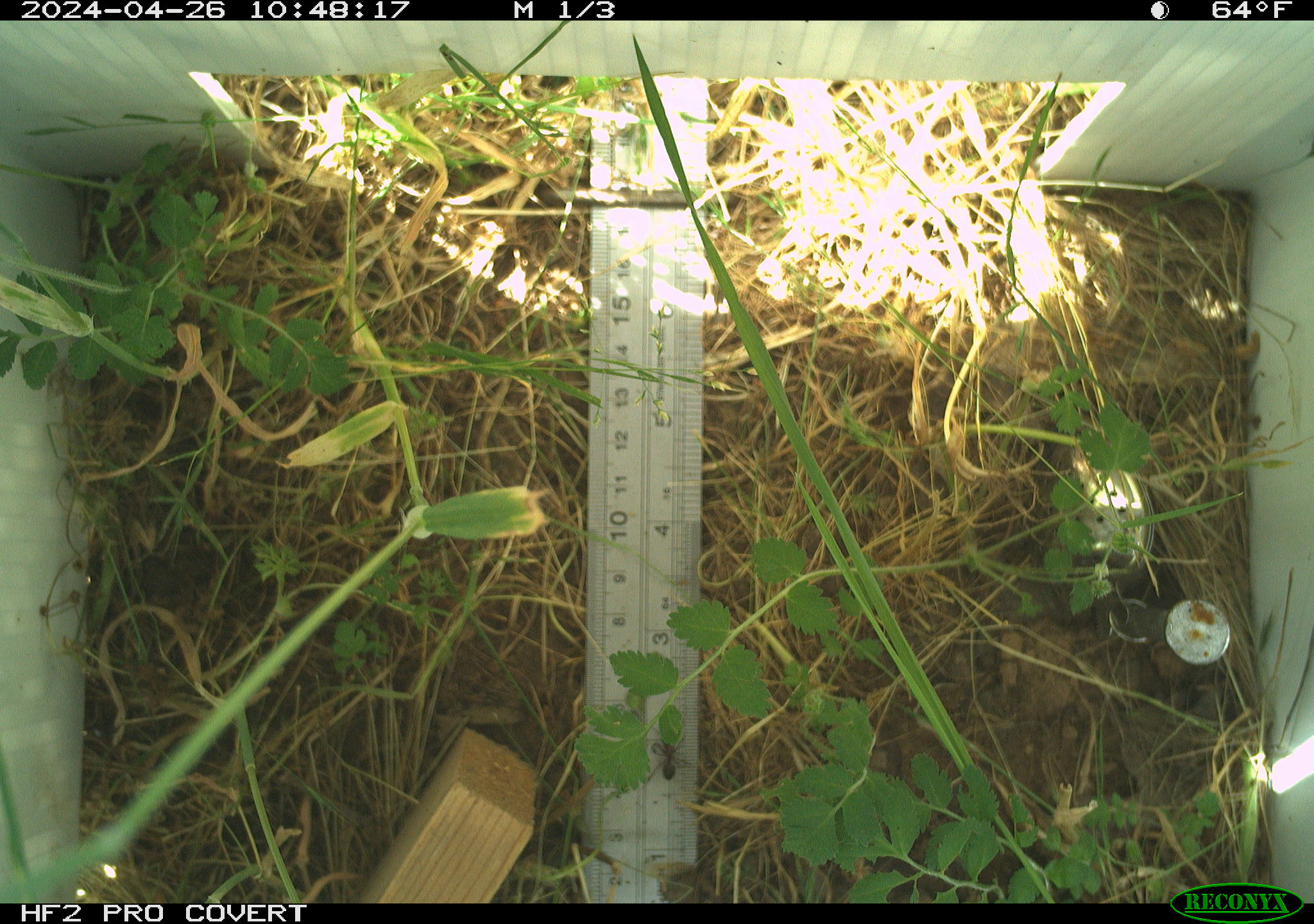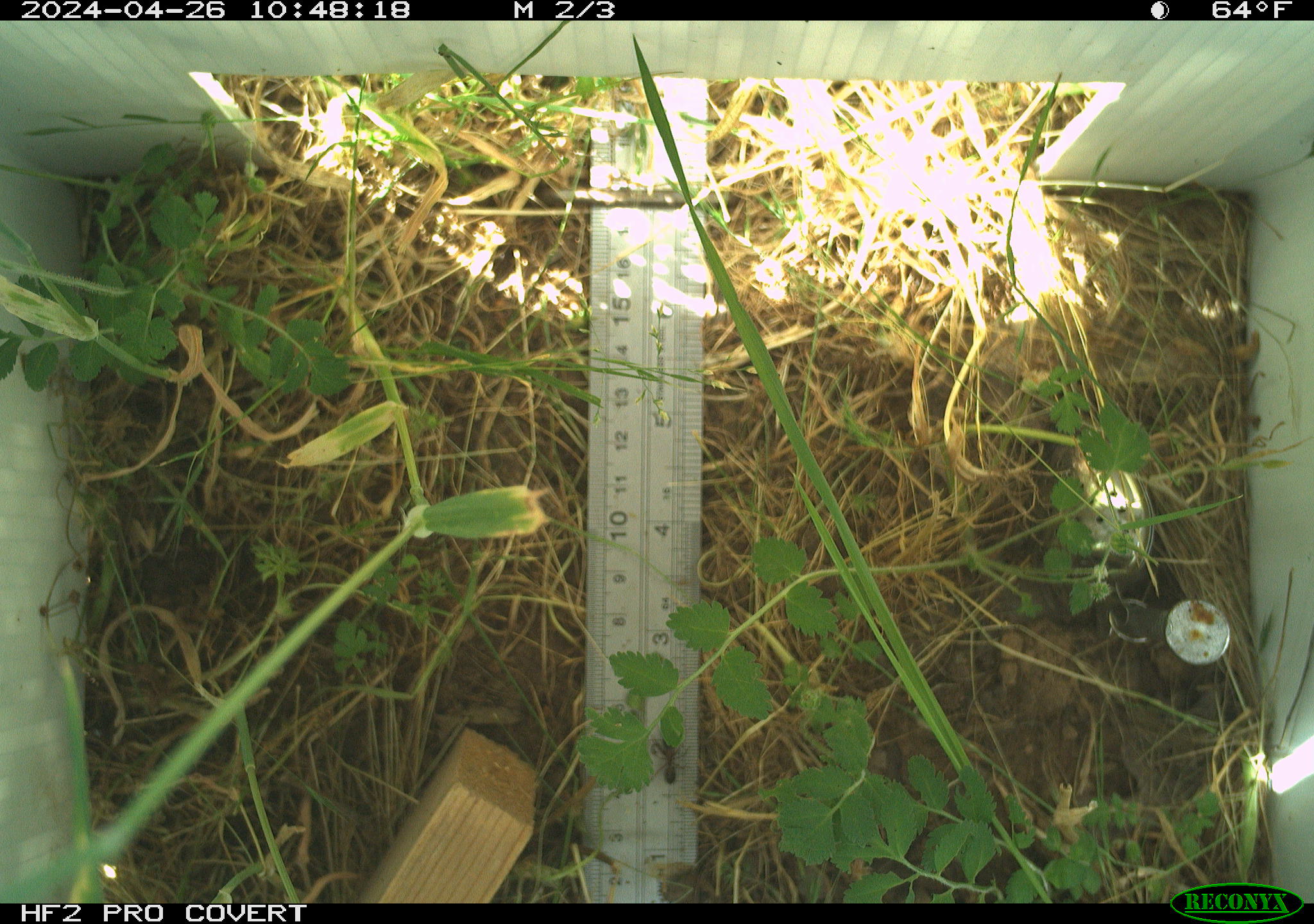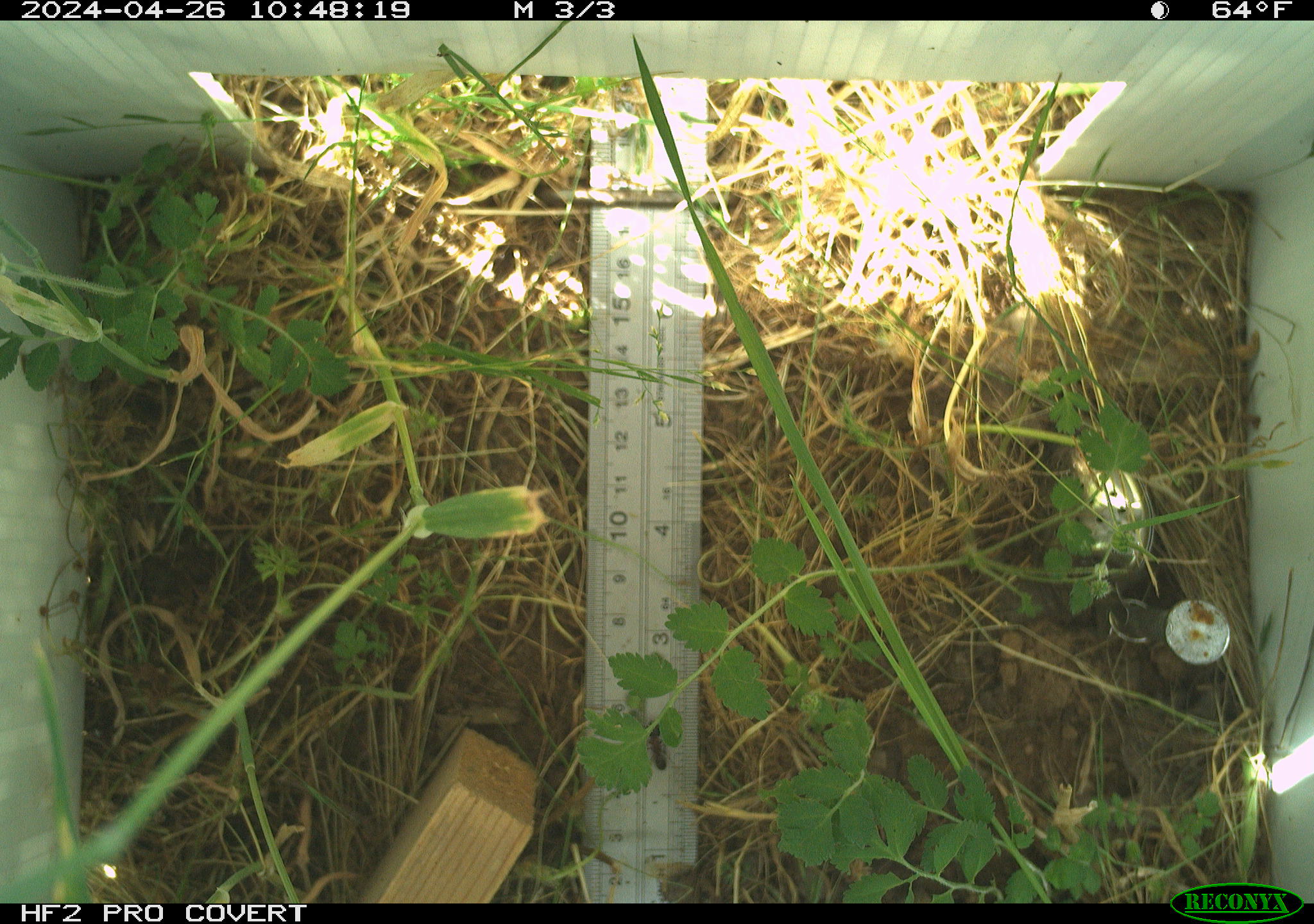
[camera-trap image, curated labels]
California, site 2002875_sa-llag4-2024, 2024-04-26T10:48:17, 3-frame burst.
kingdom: Animalia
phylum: Arthropoda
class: Insecta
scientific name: Insecta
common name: insect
Insect (Insecta).